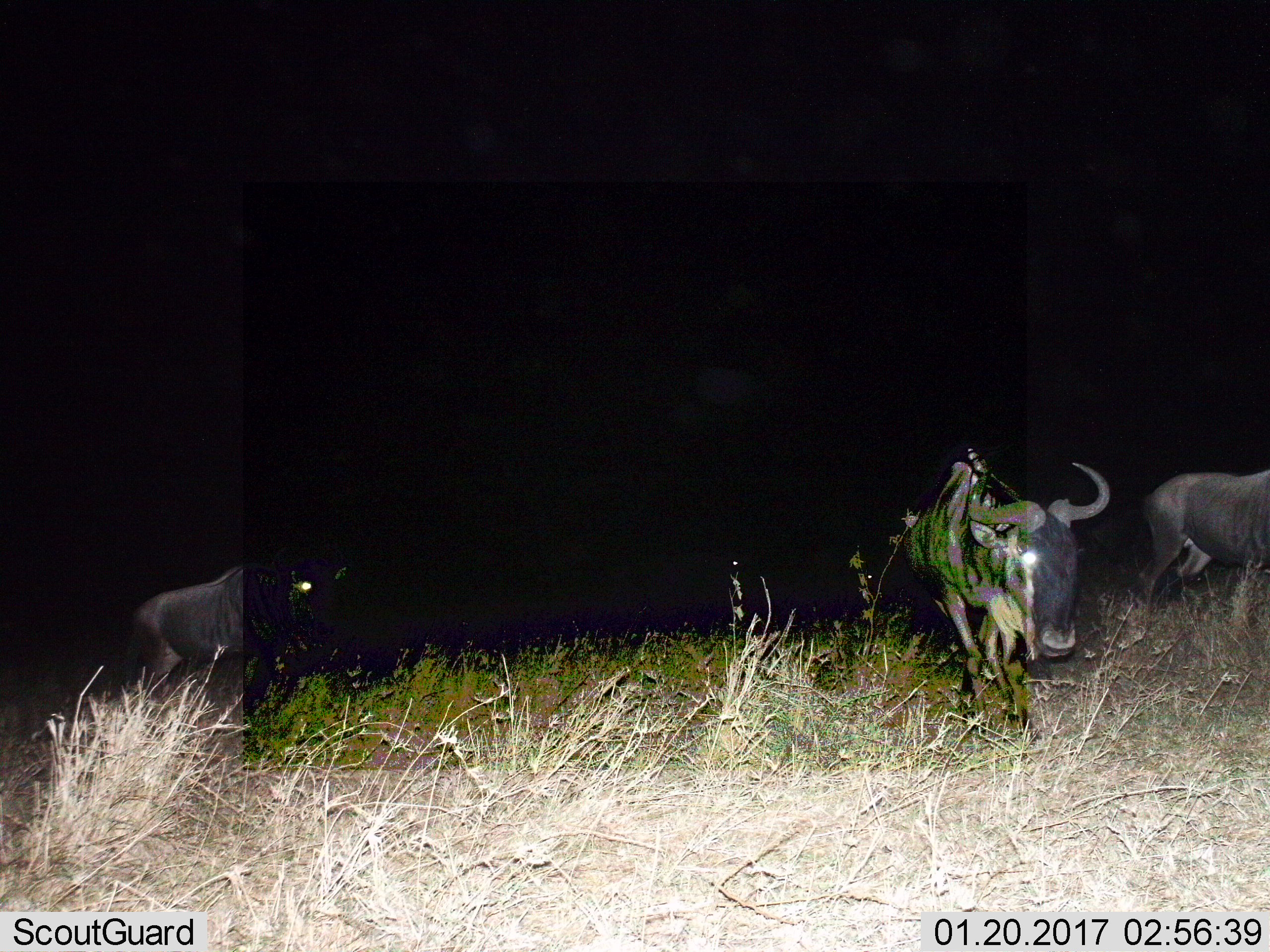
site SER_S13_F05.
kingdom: Animalia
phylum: Chordata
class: Mammalia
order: Artiodactyla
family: Bovidae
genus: Connochaetes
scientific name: Connochaetes taurinus taurinus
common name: blue wildebeest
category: wildebeestblue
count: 3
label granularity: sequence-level